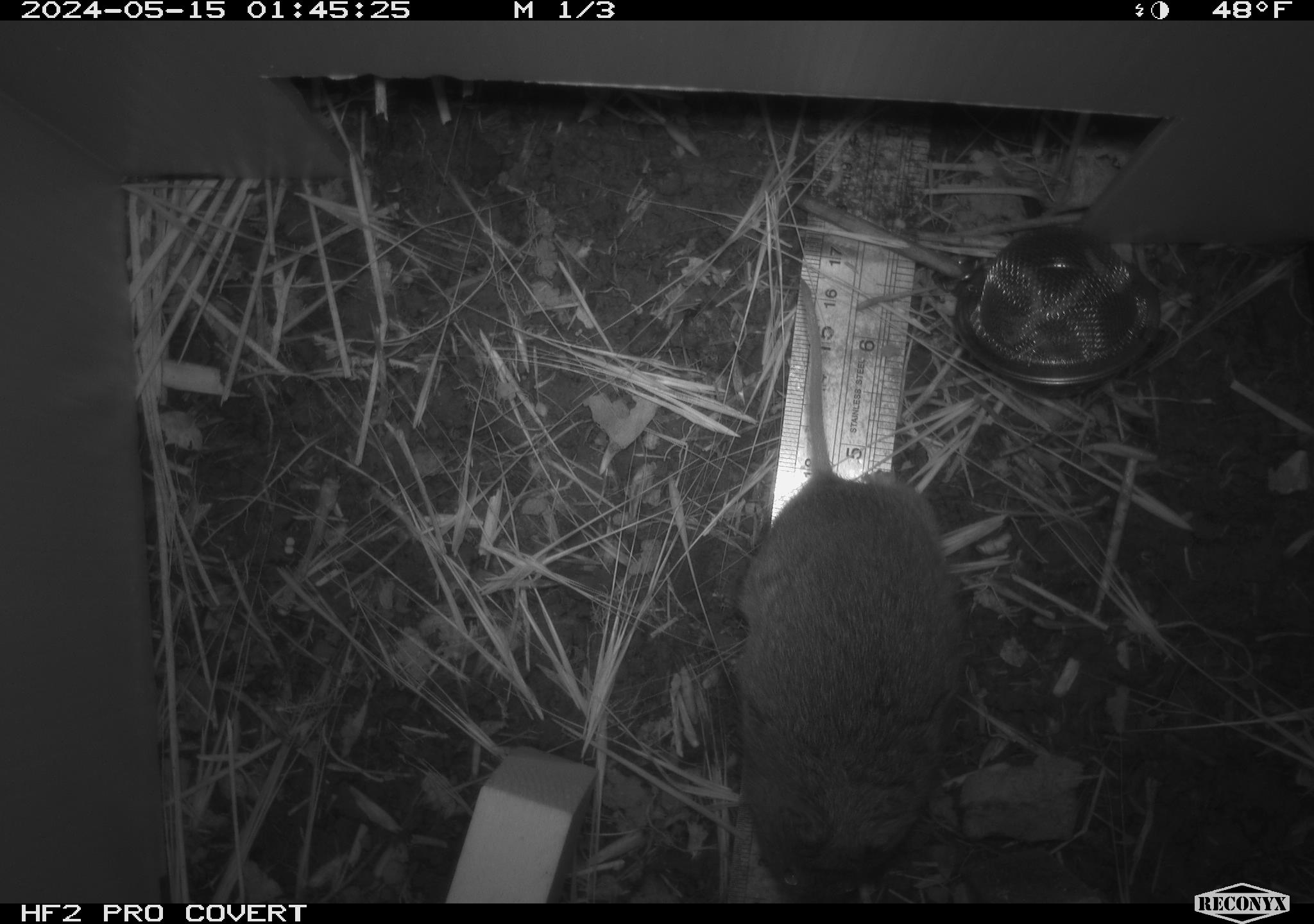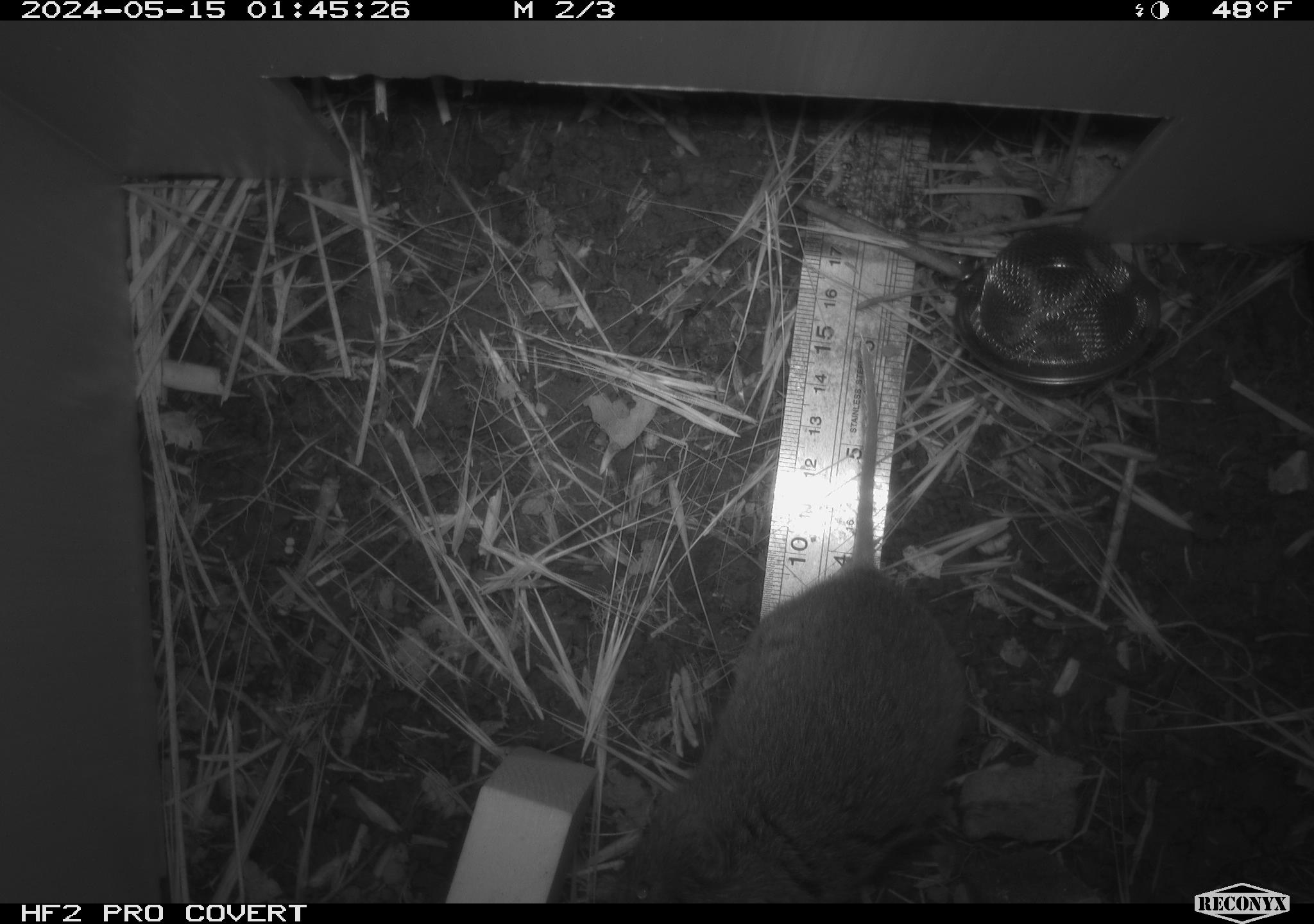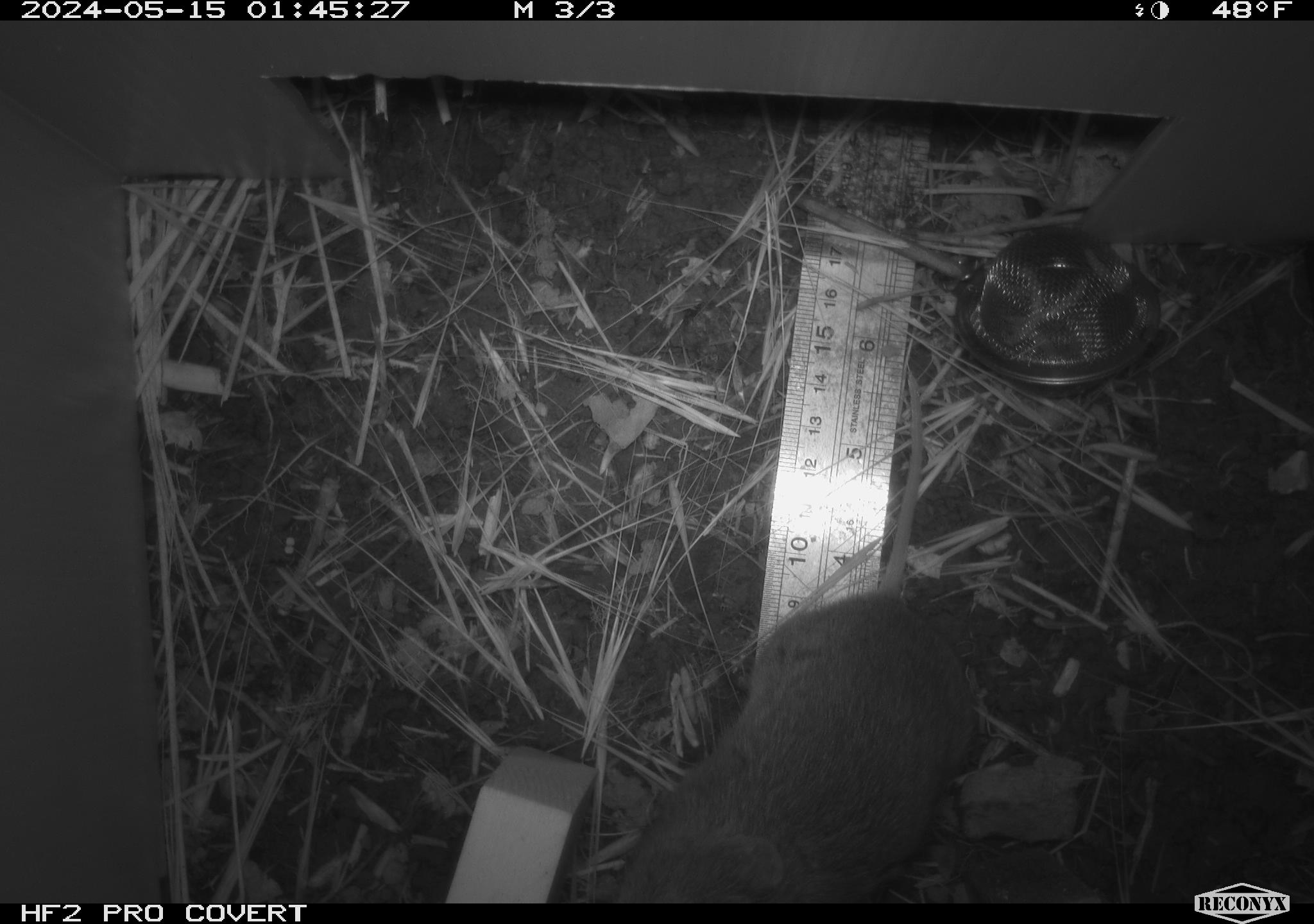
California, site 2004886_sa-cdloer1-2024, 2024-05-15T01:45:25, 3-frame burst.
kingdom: Animalia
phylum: Chordata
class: Mammalia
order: Rodentia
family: Cricetidae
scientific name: Arvicolinae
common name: voles, lemmings, and muskrats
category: arvicolinae subfamily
Arvicolinae subfamily (voles, lemmings, and muskrats) (Arvicolinae).